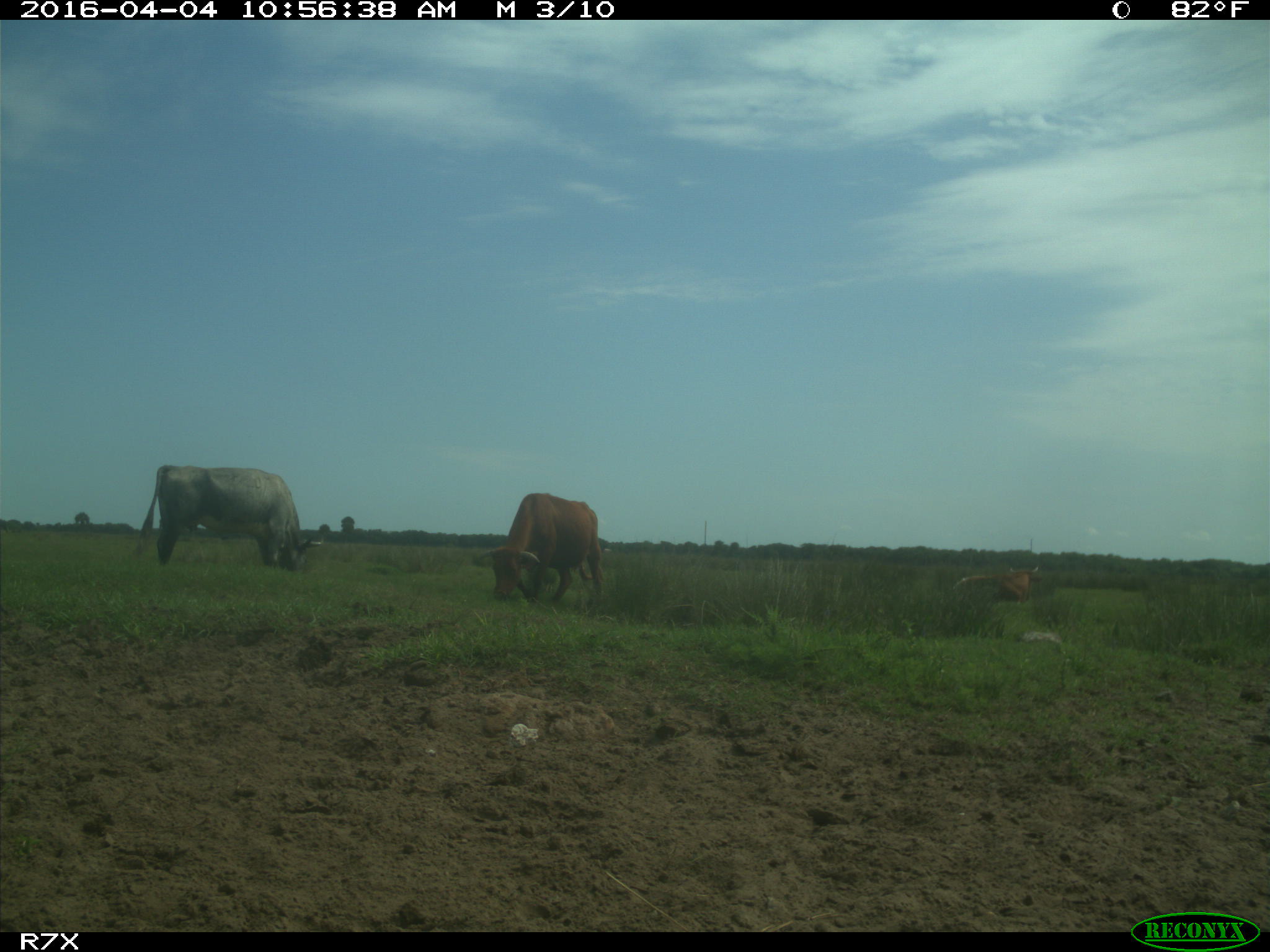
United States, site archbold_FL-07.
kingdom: Animalia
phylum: Chordata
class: Mammalia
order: Artiodactyla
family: Bovidae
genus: Bos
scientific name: Bos taurus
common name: domestic cow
Bos taurus (domestic cow).